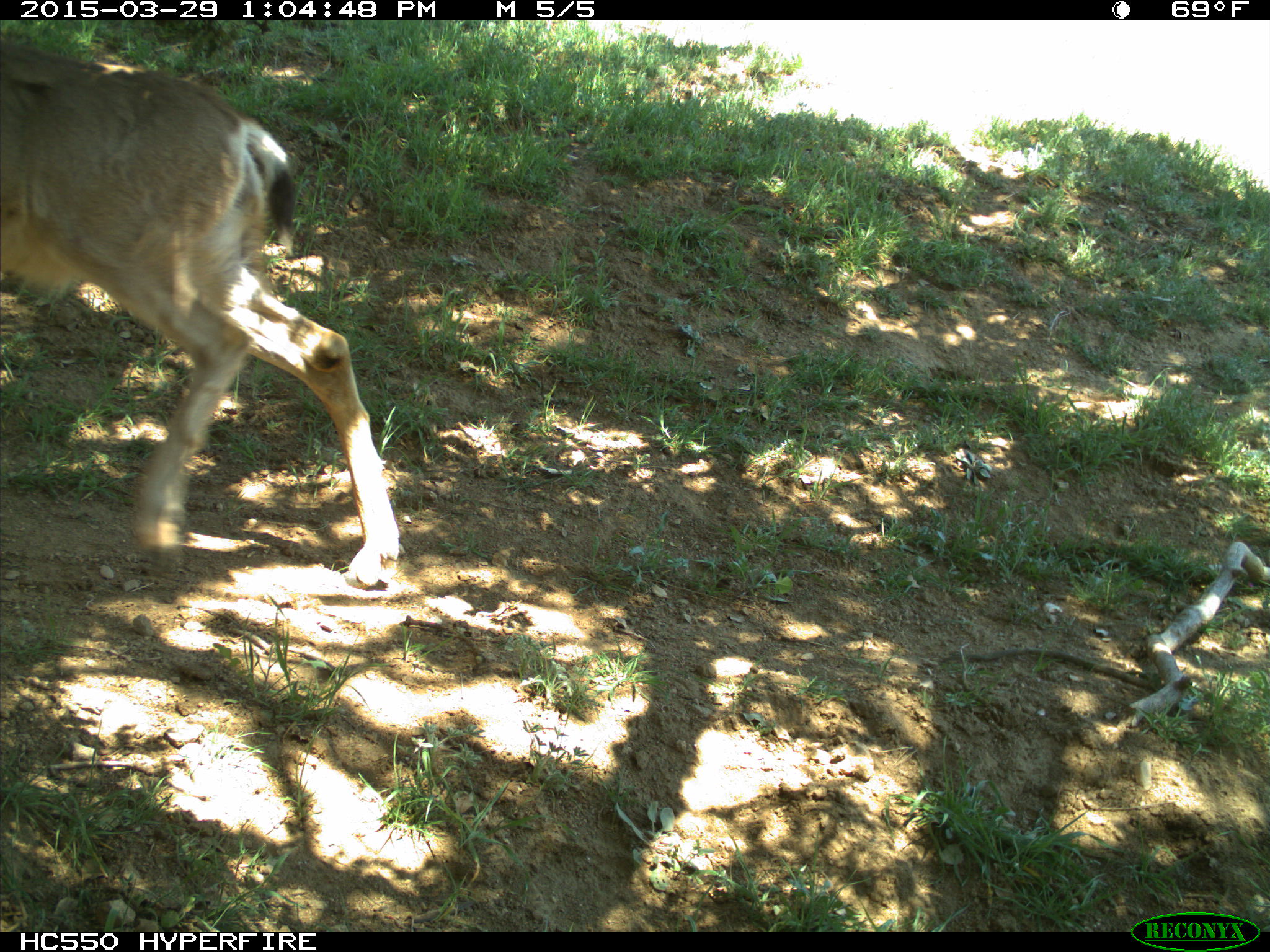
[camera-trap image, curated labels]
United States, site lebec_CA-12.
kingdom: Animalia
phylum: Chordata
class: Mammalia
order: Artiodactyla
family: Cervidae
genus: Odocoileus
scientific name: Odocoileus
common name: deer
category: unidentified deer